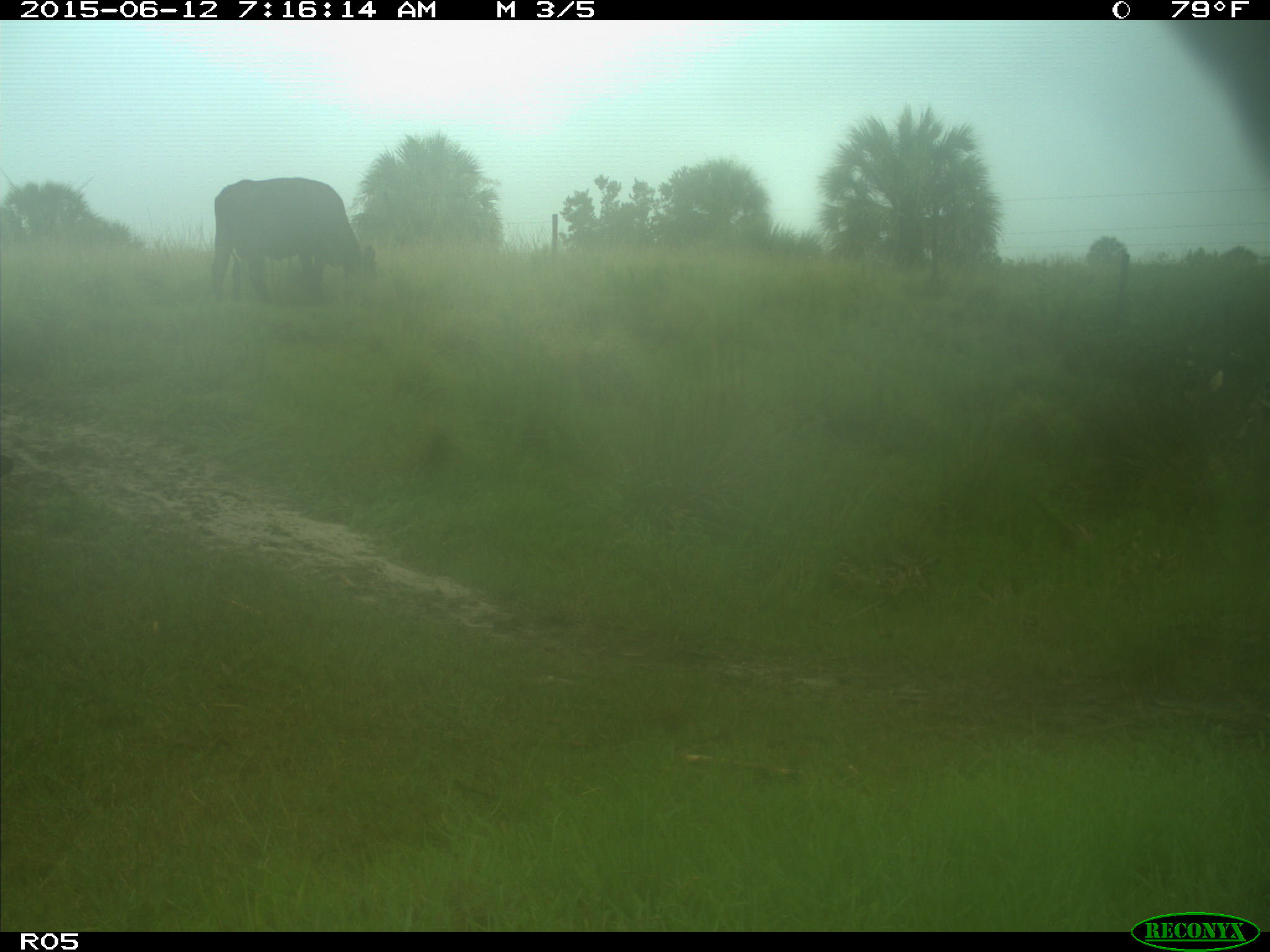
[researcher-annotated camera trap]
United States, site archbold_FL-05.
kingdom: Animalia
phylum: Chordata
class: Mammalia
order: Artiodactyla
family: Bovidae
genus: Bos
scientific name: Bos taurus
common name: domestic cow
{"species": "Bos taurus (domestic cow)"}